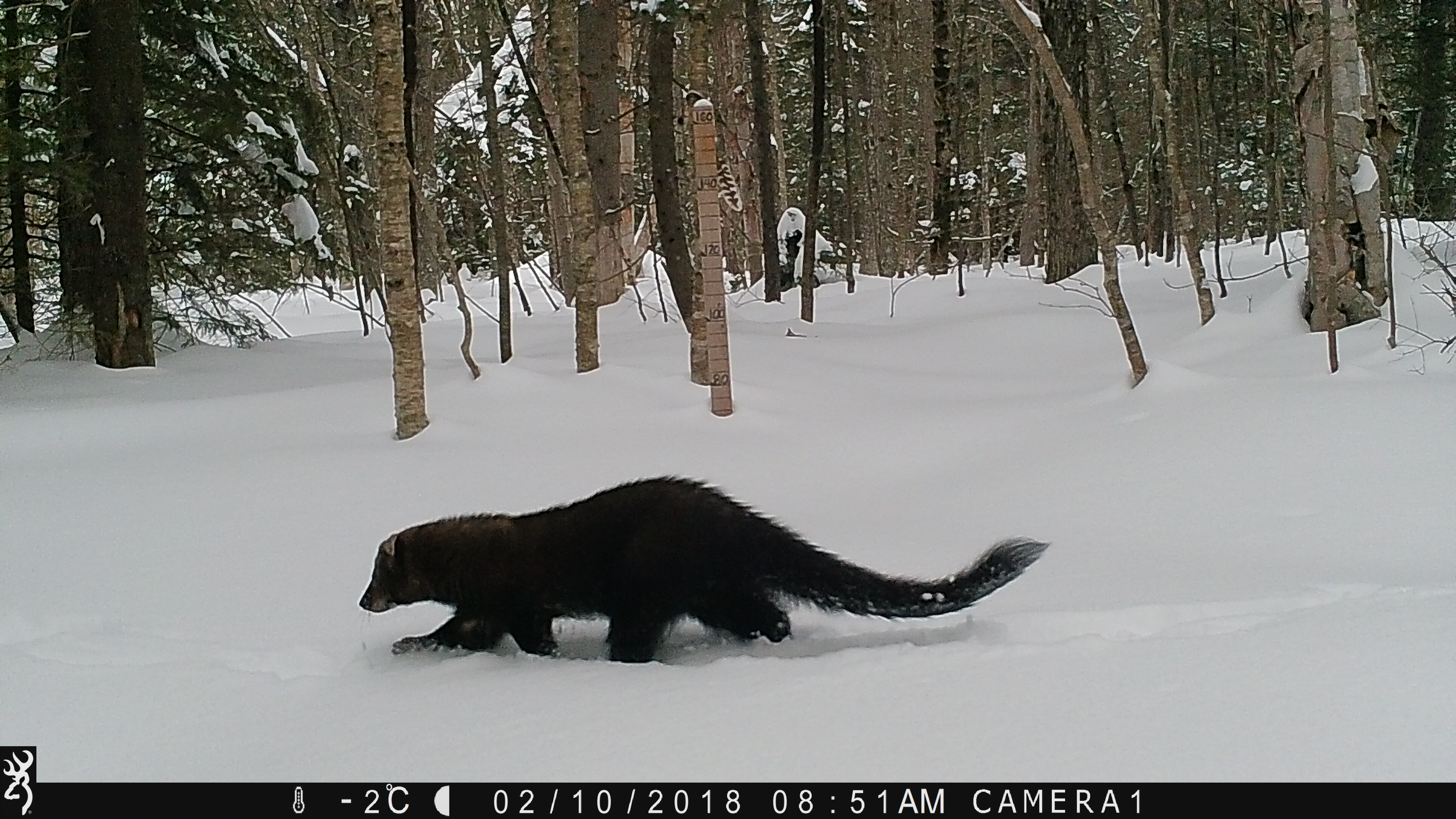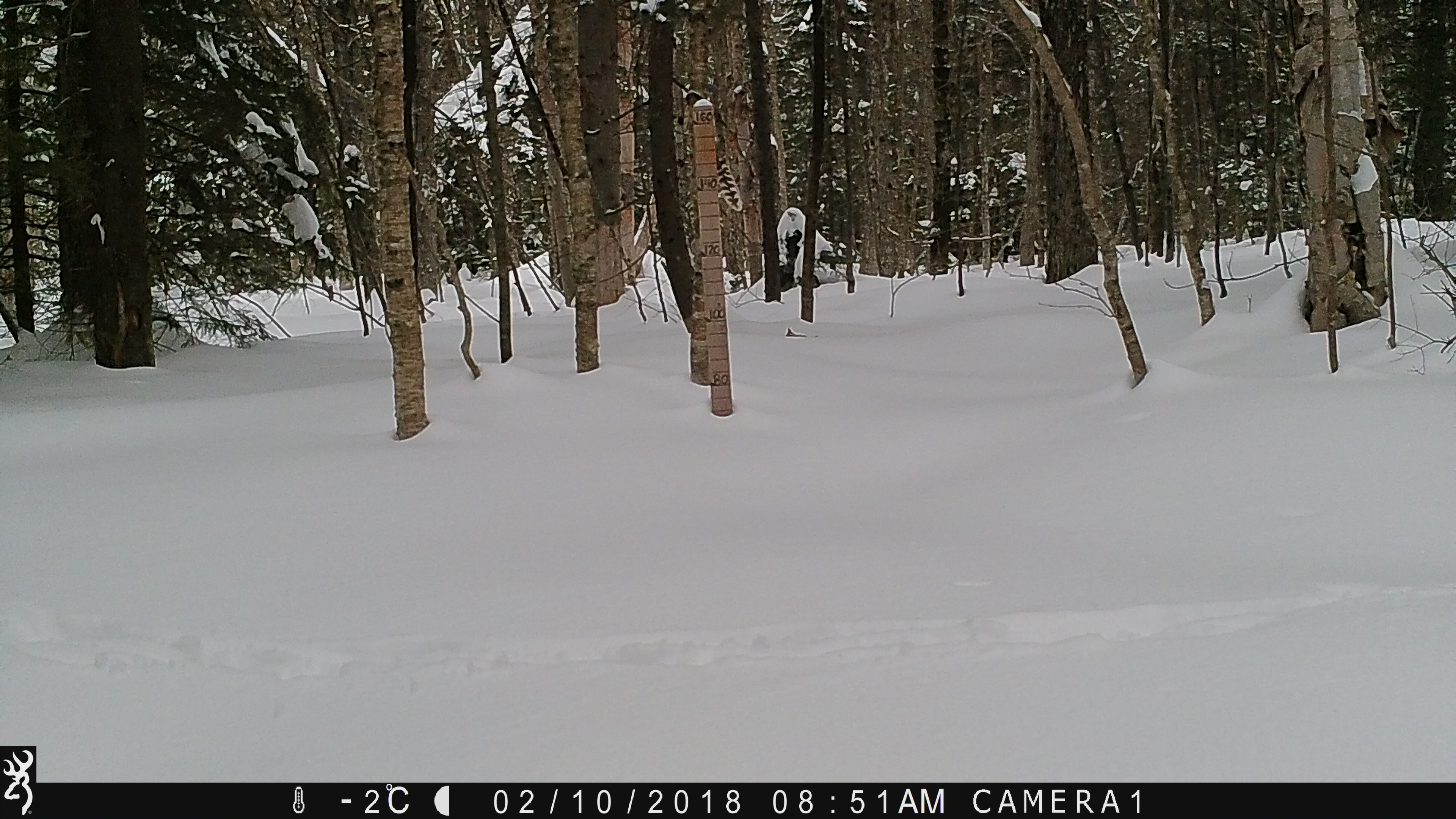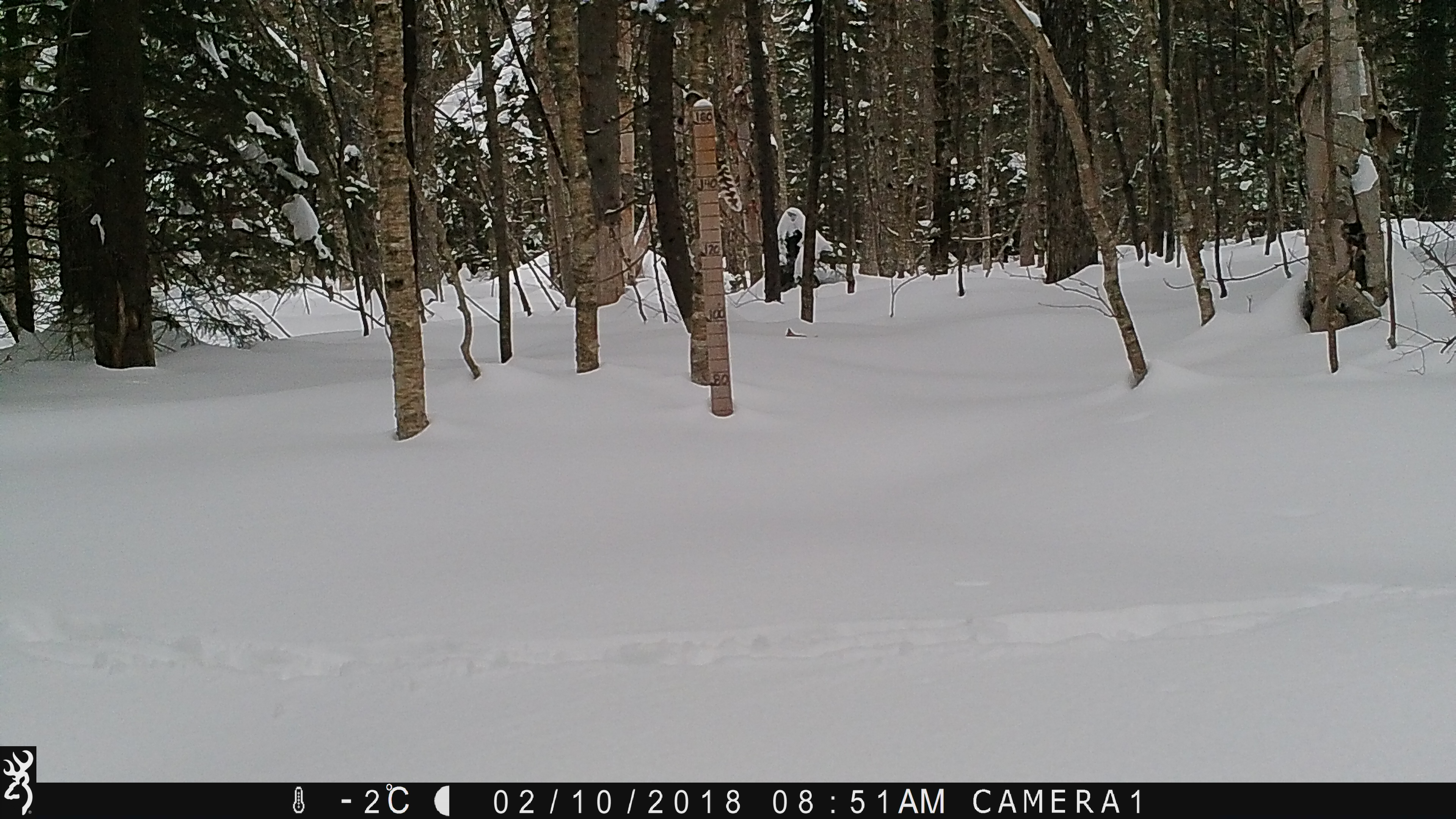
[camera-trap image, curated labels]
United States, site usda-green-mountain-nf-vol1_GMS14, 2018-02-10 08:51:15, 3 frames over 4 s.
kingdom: Animalia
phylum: Chordata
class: Mammalia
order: Carnivora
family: Mustelidae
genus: Pekania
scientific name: Pekania pennanti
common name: fisher